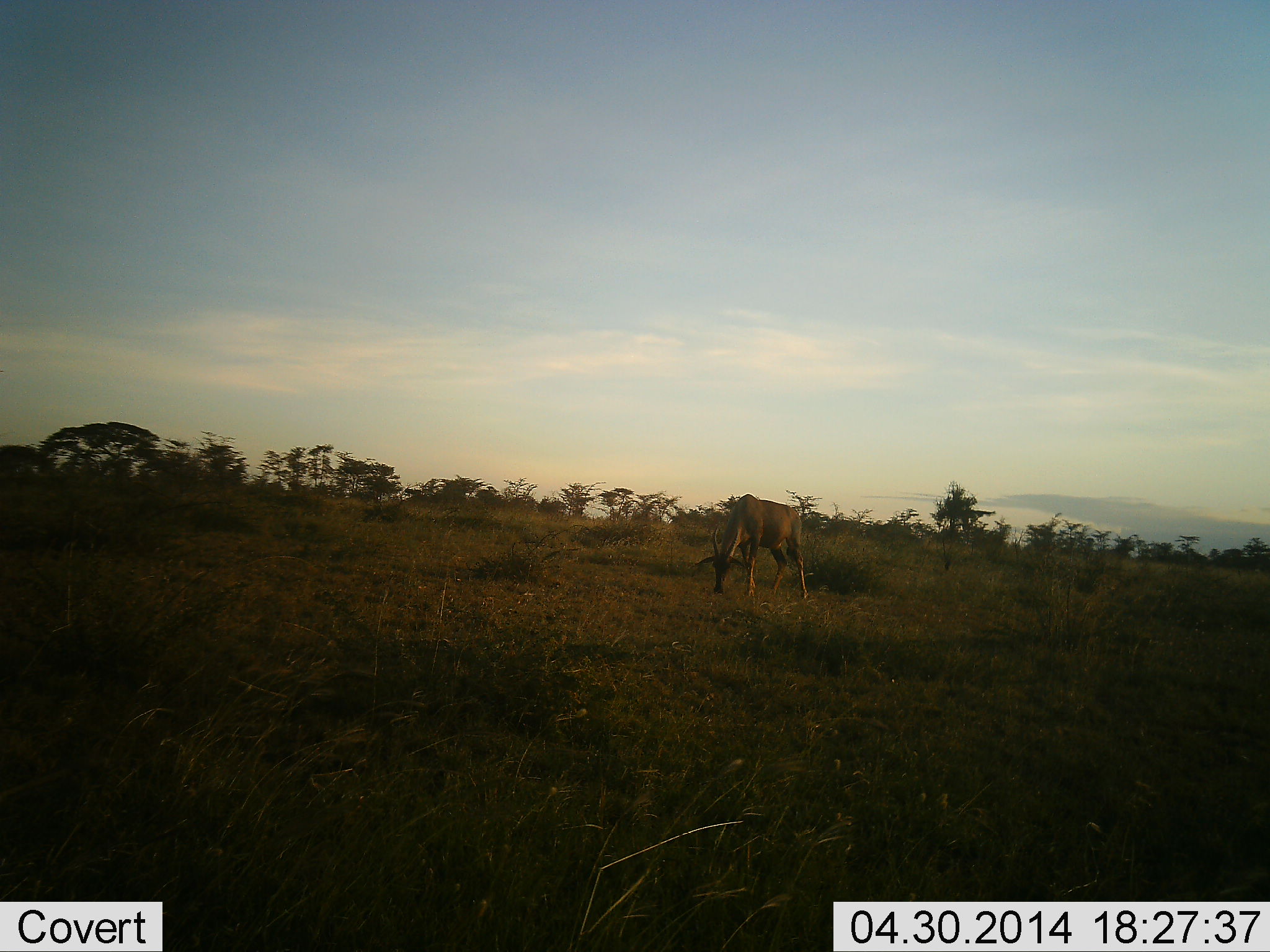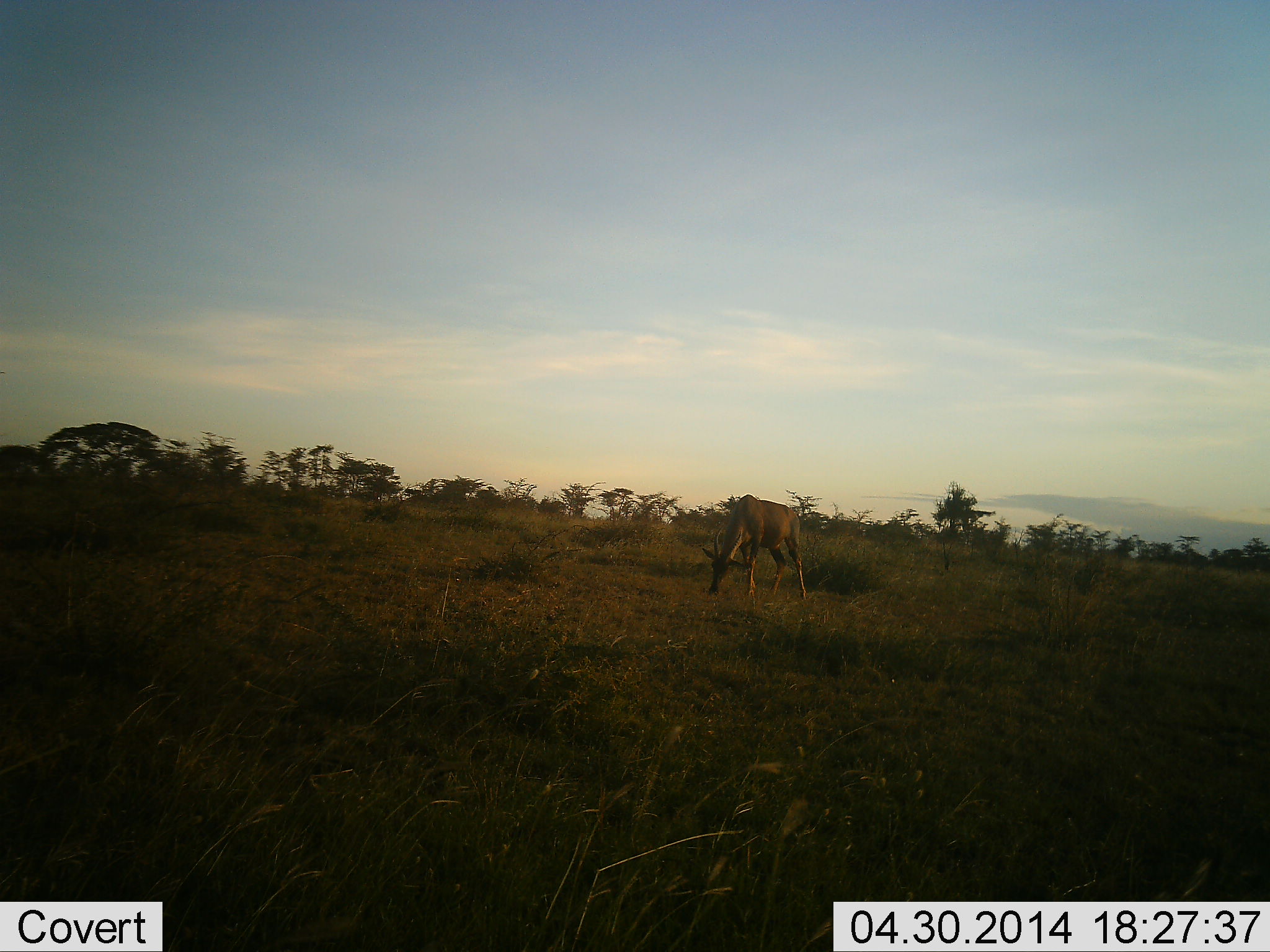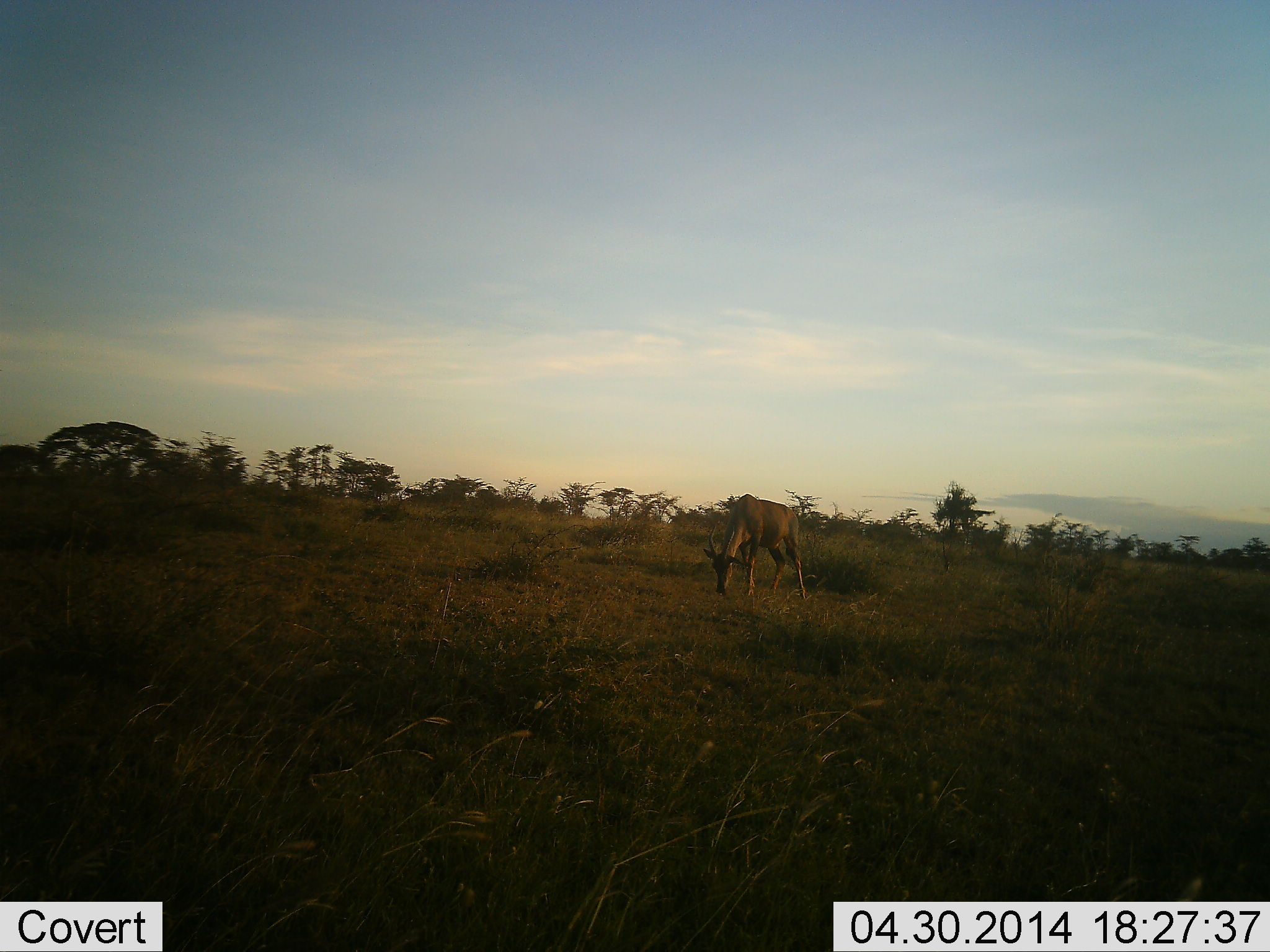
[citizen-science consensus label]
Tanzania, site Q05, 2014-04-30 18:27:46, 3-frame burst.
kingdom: Animalia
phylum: Chordata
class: Mammalia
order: Artiodactyla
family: Bovidae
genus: Damaliscus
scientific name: Damaliscus lunatus jimela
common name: topi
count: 1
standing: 0%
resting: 0%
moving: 0%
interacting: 0%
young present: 0%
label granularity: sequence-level